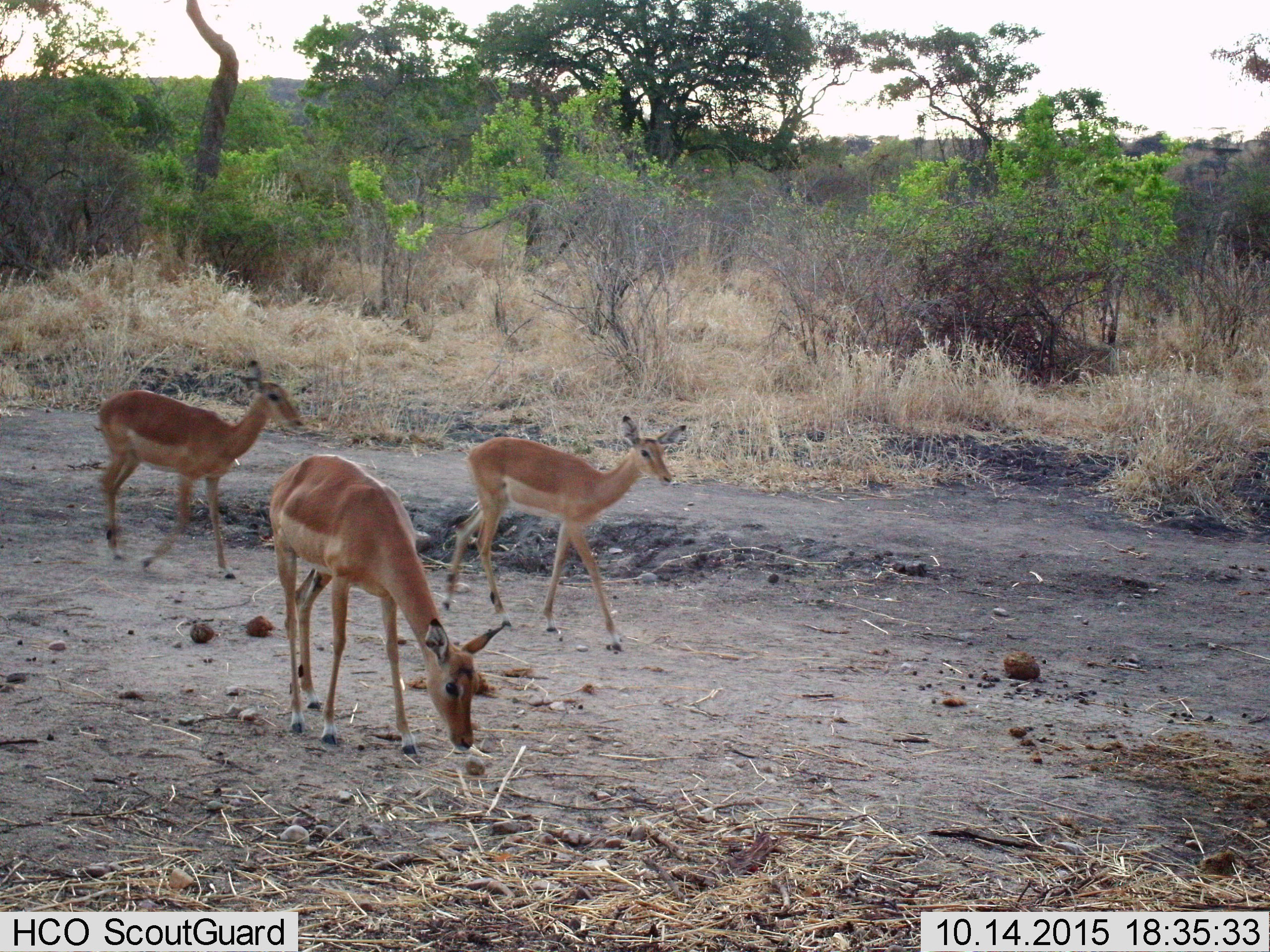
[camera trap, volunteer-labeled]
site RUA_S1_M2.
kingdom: Animalia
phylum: Chordata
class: Mammalia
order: Artiodactyla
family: Bovidae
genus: Aepyceros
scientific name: Aepyceros melampus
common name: impala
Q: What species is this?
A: Impala (Aepyceros melampus).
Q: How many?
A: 3.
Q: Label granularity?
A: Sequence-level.